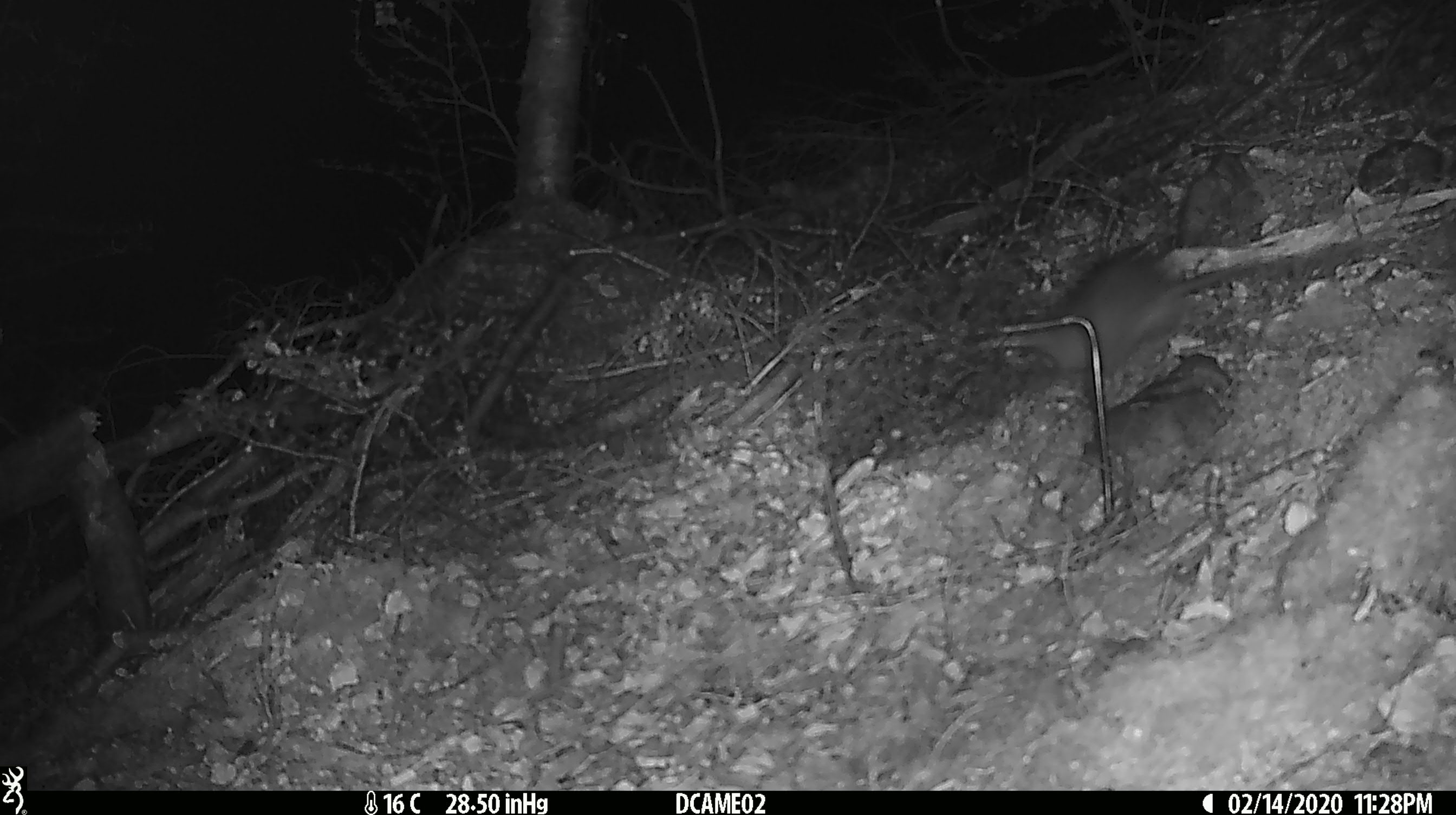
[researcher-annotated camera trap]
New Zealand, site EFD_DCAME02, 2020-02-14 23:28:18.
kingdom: Animalia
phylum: Chordata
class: Mammalia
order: Rodentia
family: Muridae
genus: Rattus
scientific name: Rattus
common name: rat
Rat (Rattus).